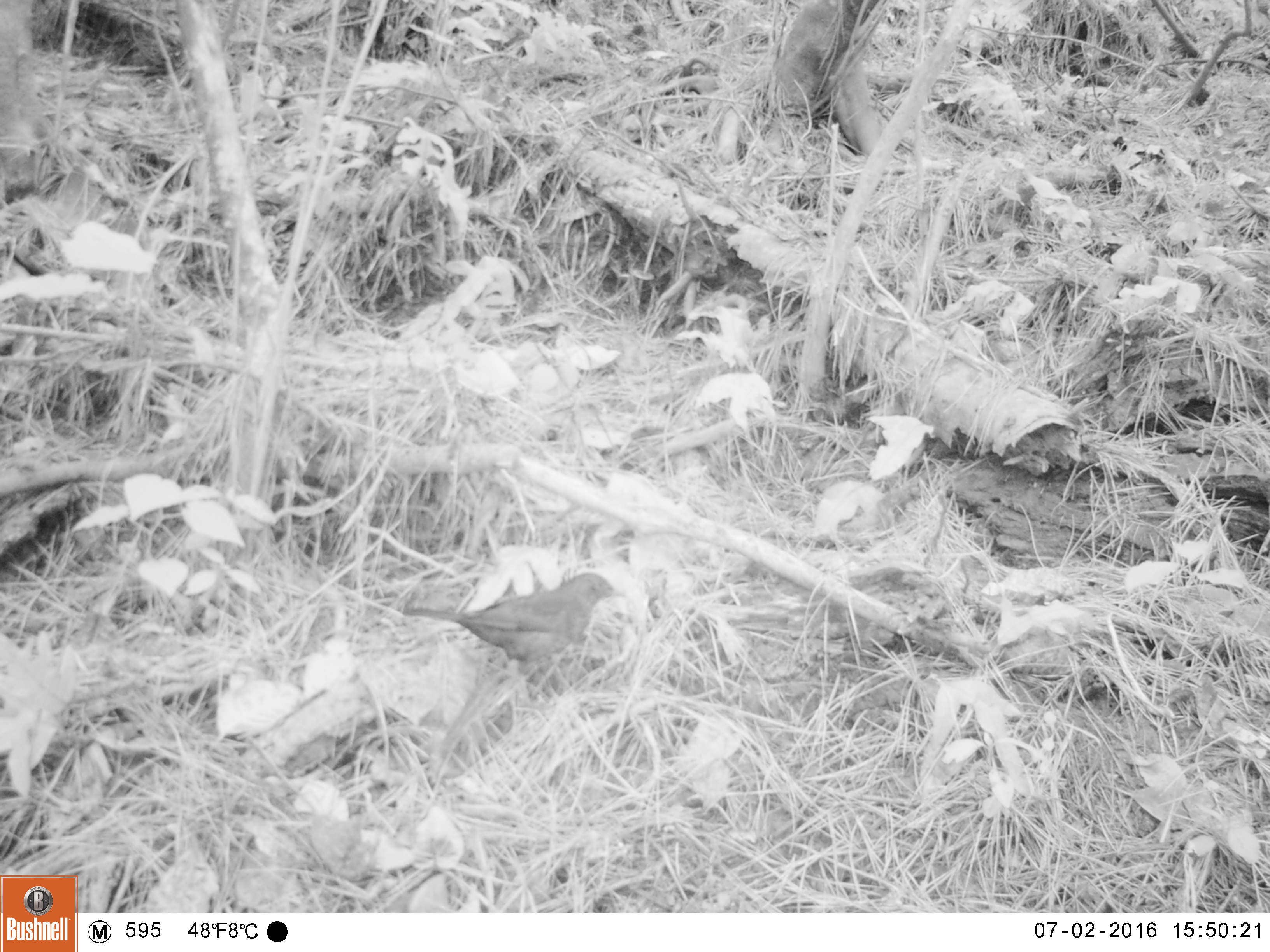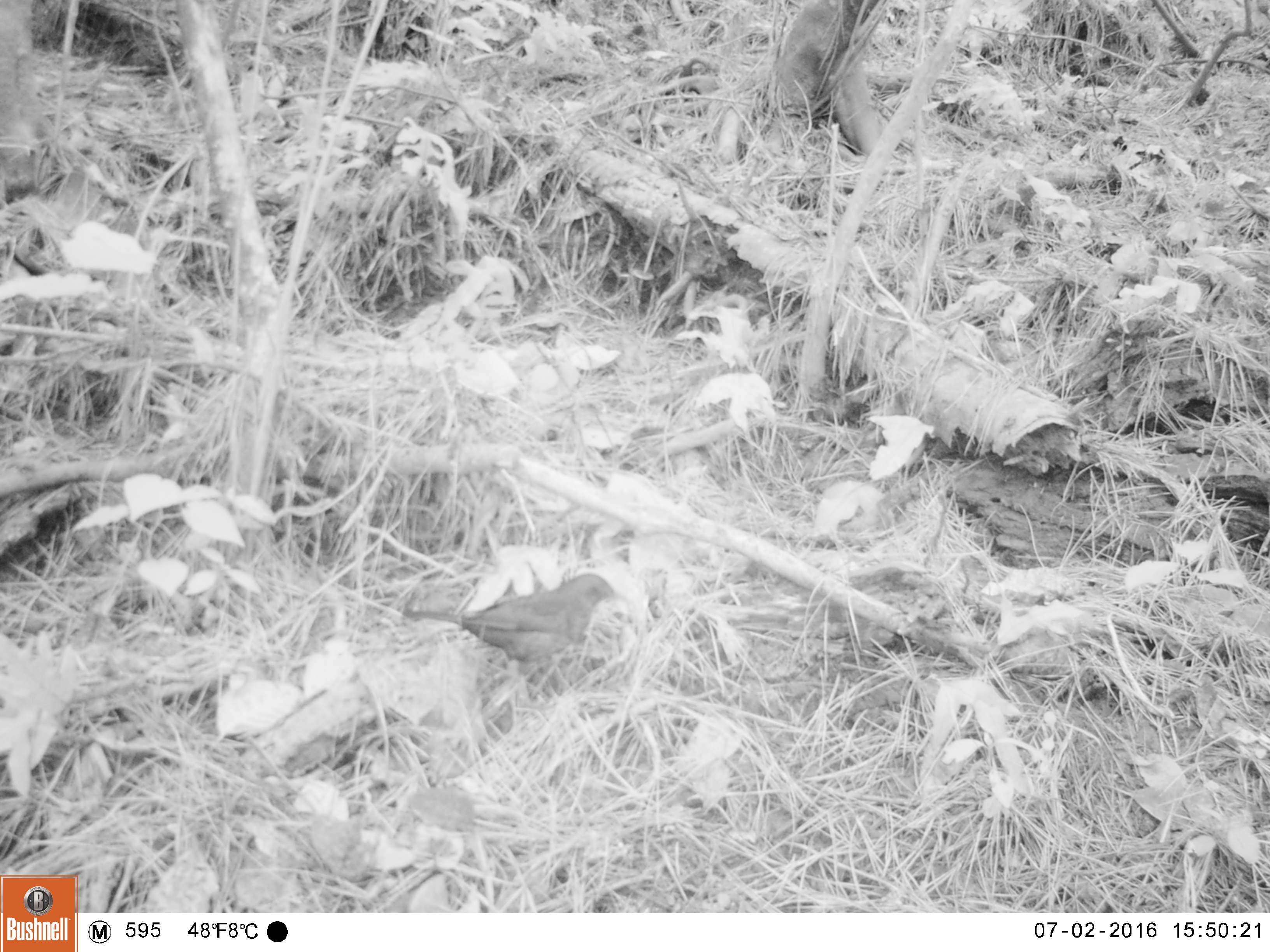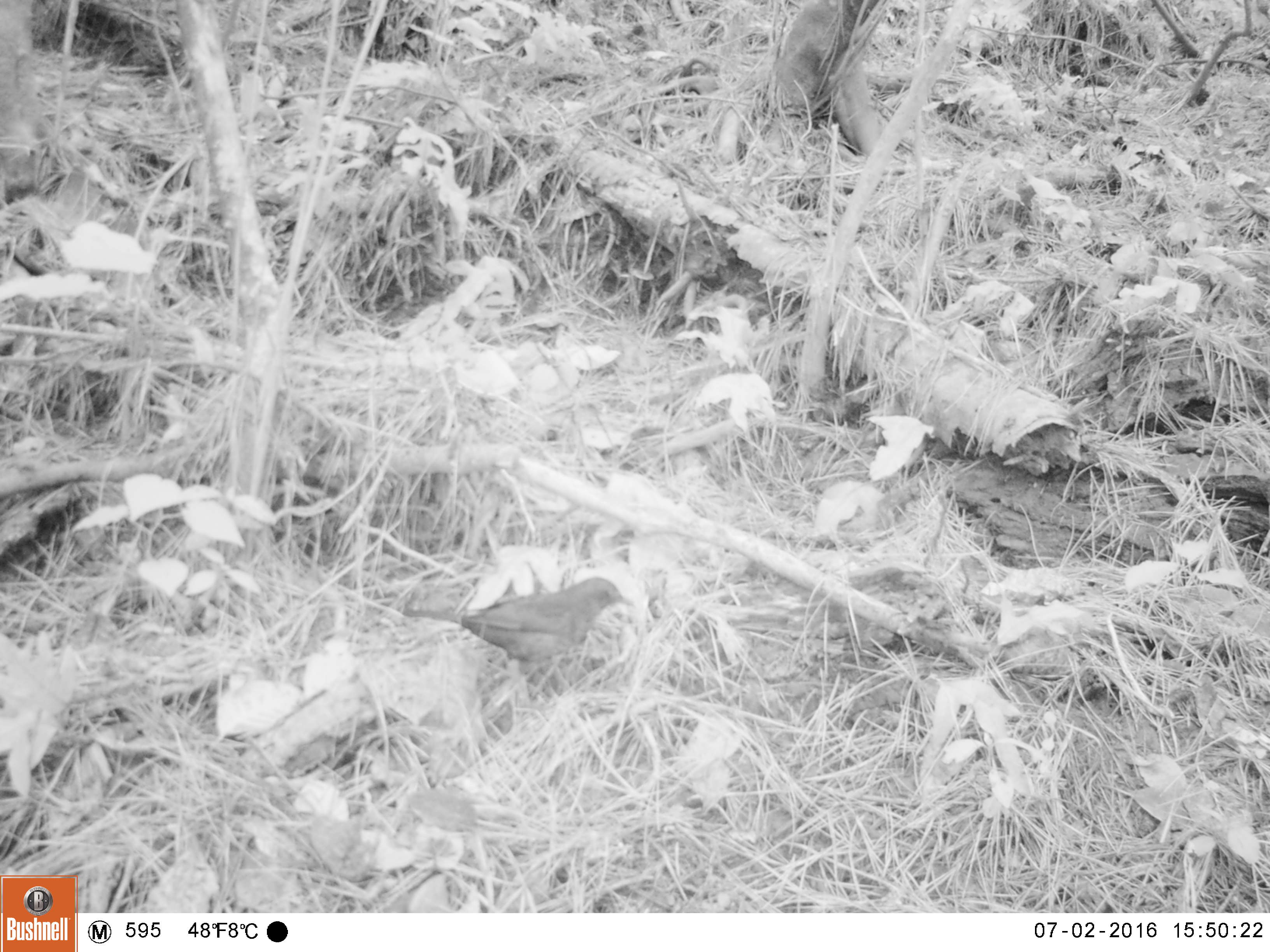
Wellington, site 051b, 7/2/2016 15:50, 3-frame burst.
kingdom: Animalia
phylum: Chordata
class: Aves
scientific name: Aves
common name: bird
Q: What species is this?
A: Bird (Aves).